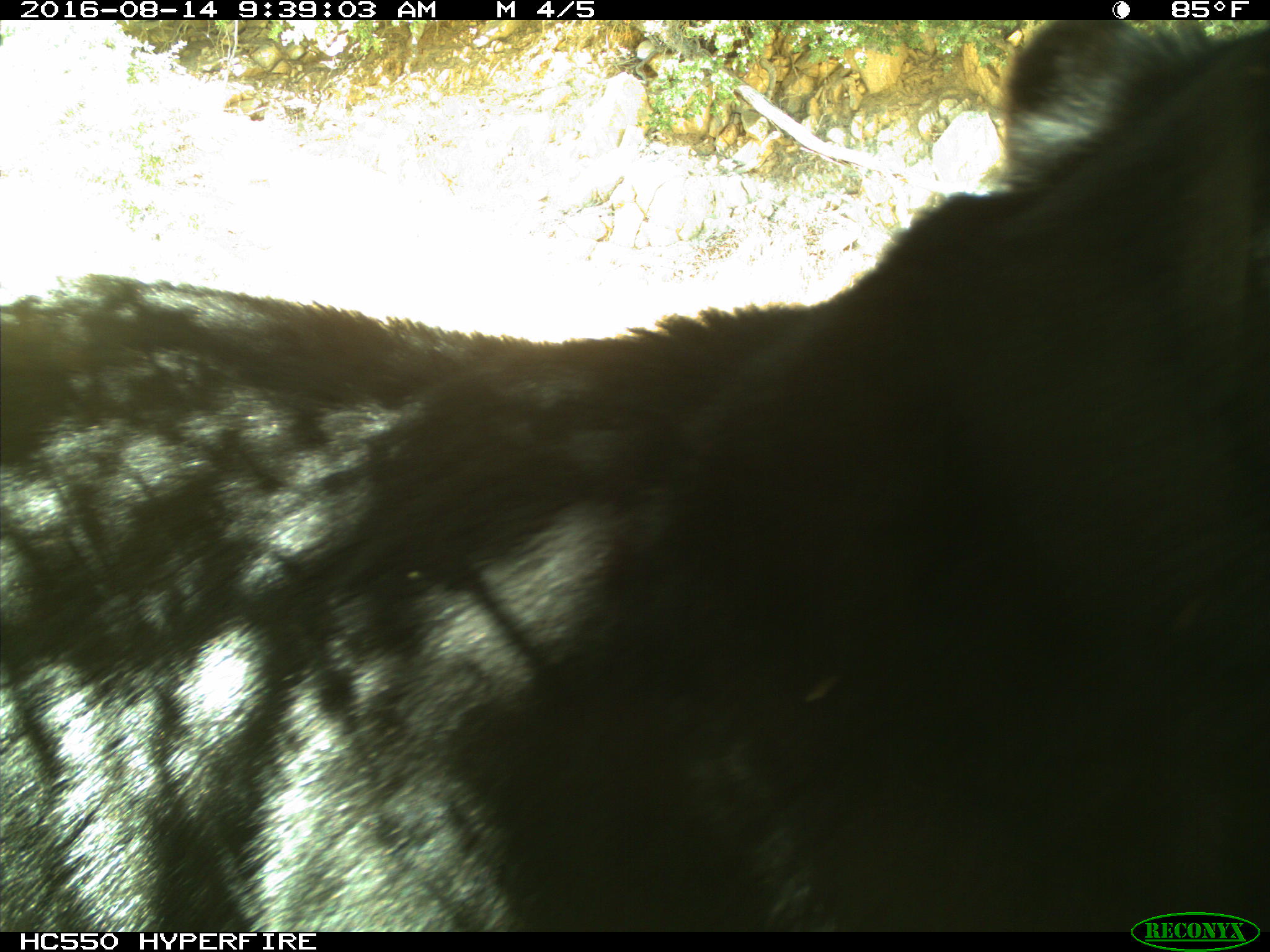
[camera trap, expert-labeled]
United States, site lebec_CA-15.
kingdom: Animalia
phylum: Chordata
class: Mammalia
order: Carnivora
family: Ursidae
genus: Ursus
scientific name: Ursus americanus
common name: american black bear